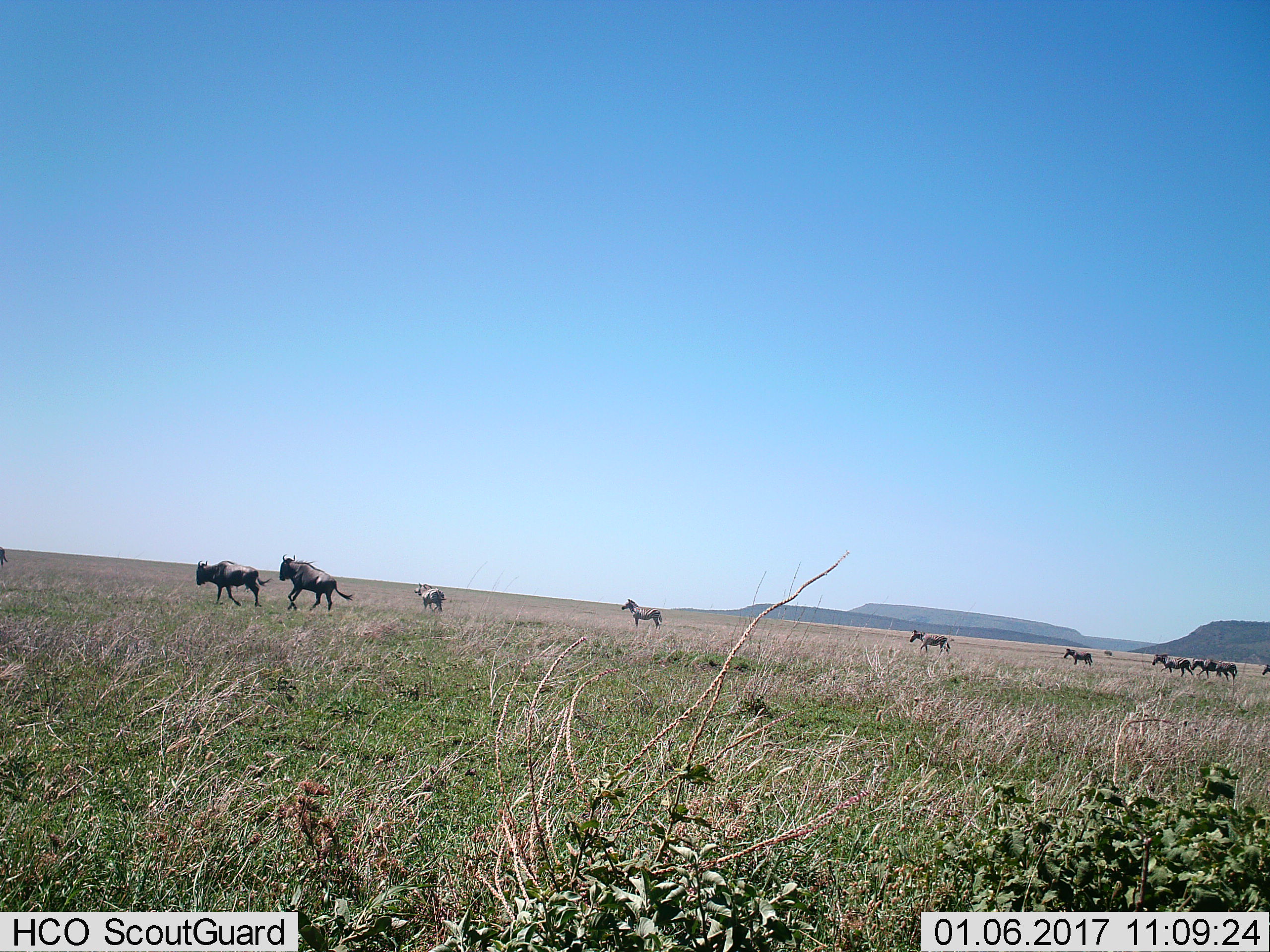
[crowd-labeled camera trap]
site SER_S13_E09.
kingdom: Animalia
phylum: Chordata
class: Mammalia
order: Artiodactyla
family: Bovidae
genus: Connochaetes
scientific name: Connochaetes taurinus taurinus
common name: blue wildebeest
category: wildebeestblue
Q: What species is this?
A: Wildebeestblue (blue wildebeest) (Connochaetes taurinus taurinus).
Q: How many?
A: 2.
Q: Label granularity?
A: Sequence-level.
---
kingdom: Animalia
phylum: Chordata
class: Mammalia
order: Perissodactyla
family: Equidae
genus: Equus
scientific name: Equus quagga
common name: plains zebra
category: zebraplains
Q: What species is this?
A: Zebraplains (plains zebra) (Equus quagga).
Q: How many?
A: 8.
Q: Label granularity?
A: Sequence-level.